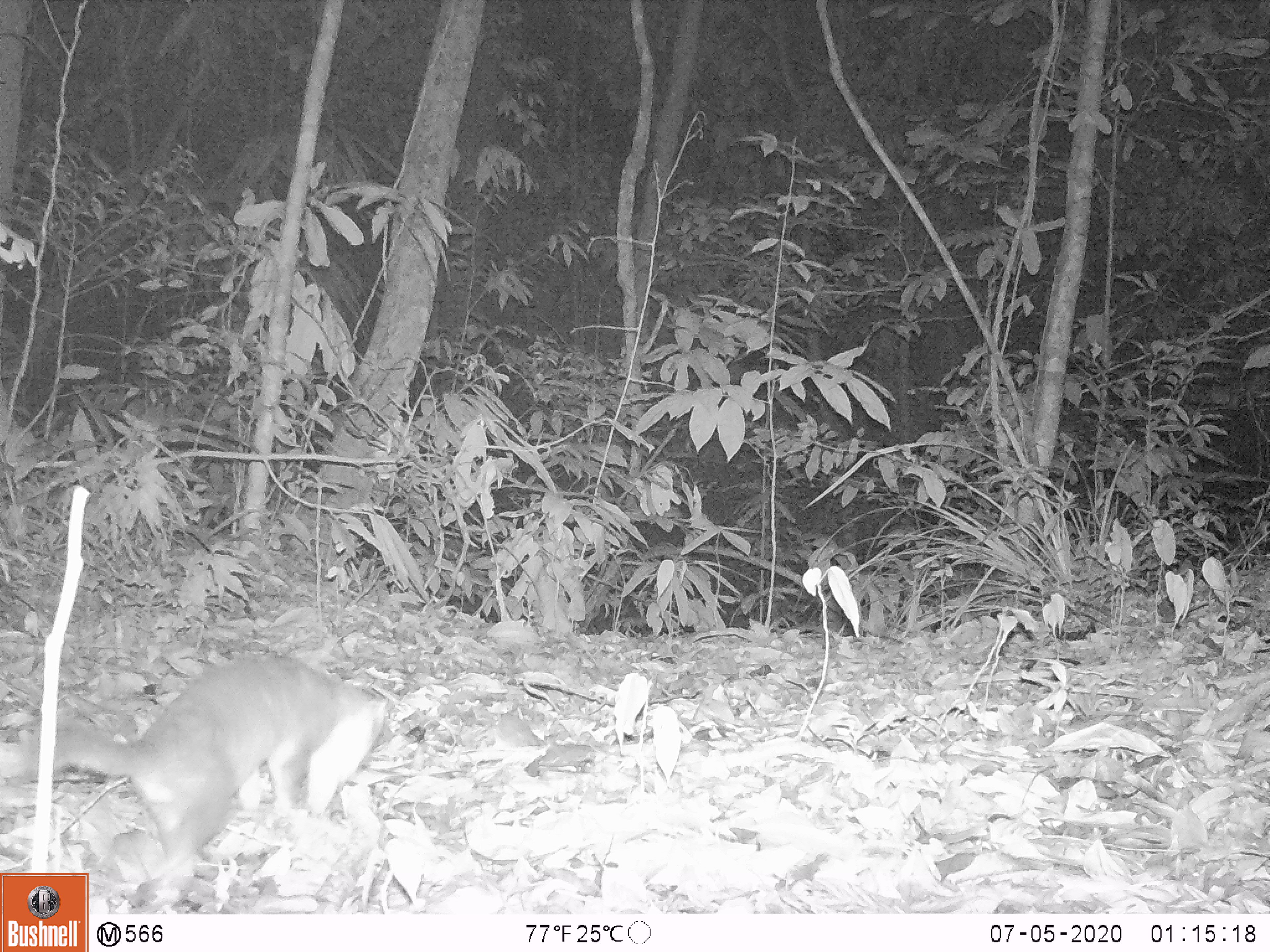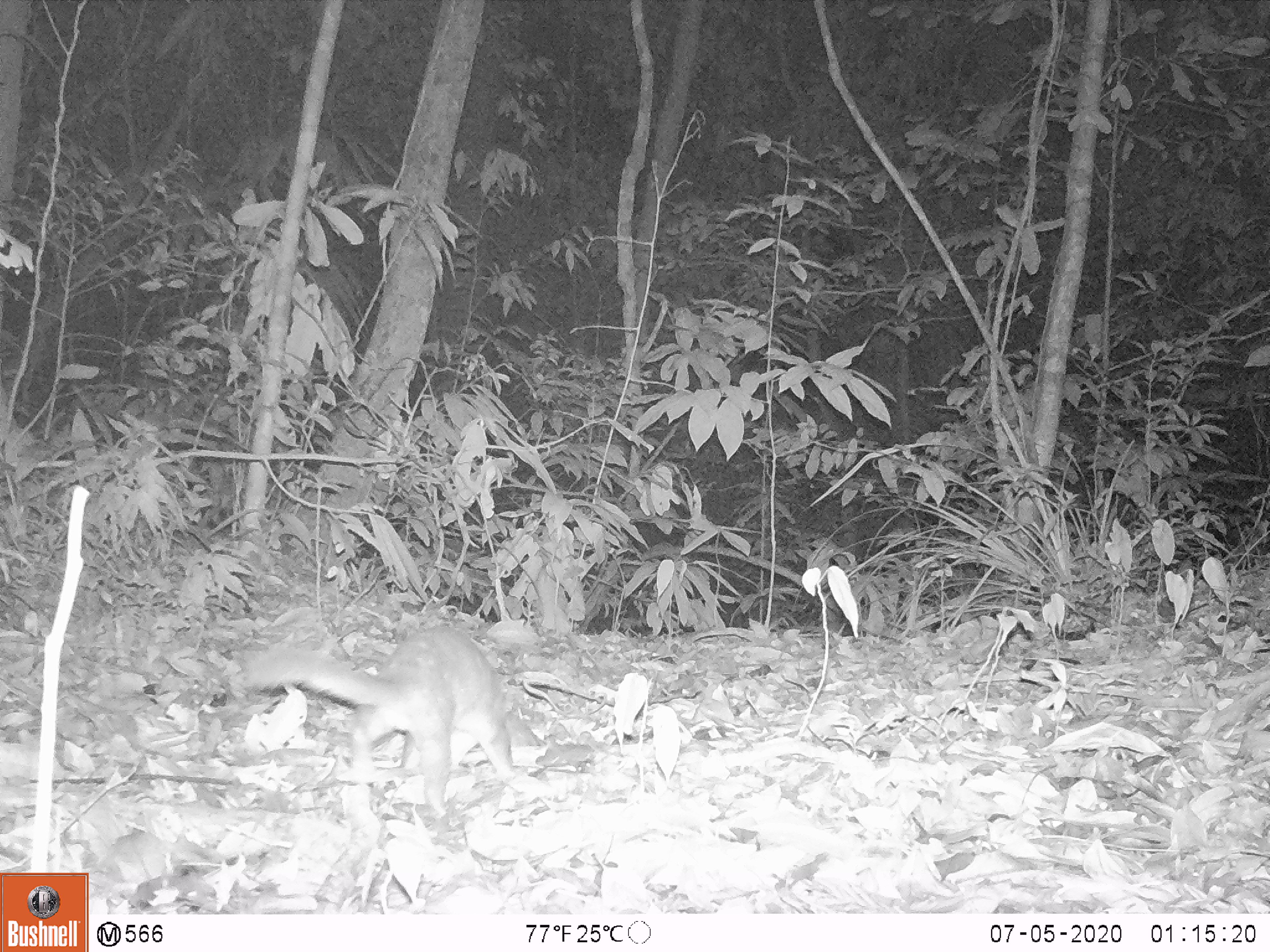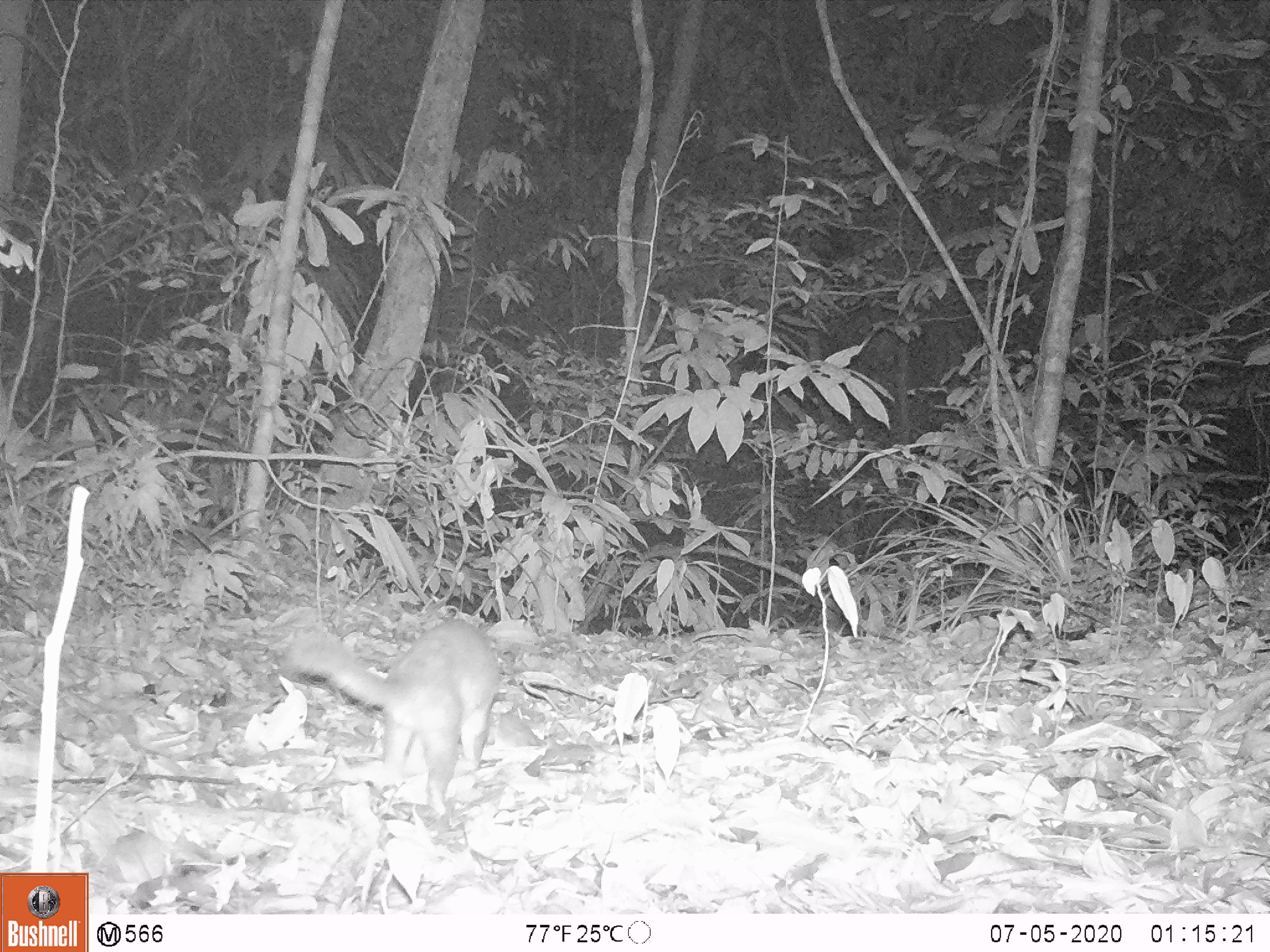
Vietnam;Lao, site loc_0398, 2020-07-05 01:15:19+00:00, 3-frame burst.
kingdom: Animalia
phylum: Chordata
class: Mammalia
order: Carnivora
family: Mustelidae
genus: Melogale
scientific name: Melogale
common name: ferret badger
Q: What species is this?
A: Ferret badger (Melogale).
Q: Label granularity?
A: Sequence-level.